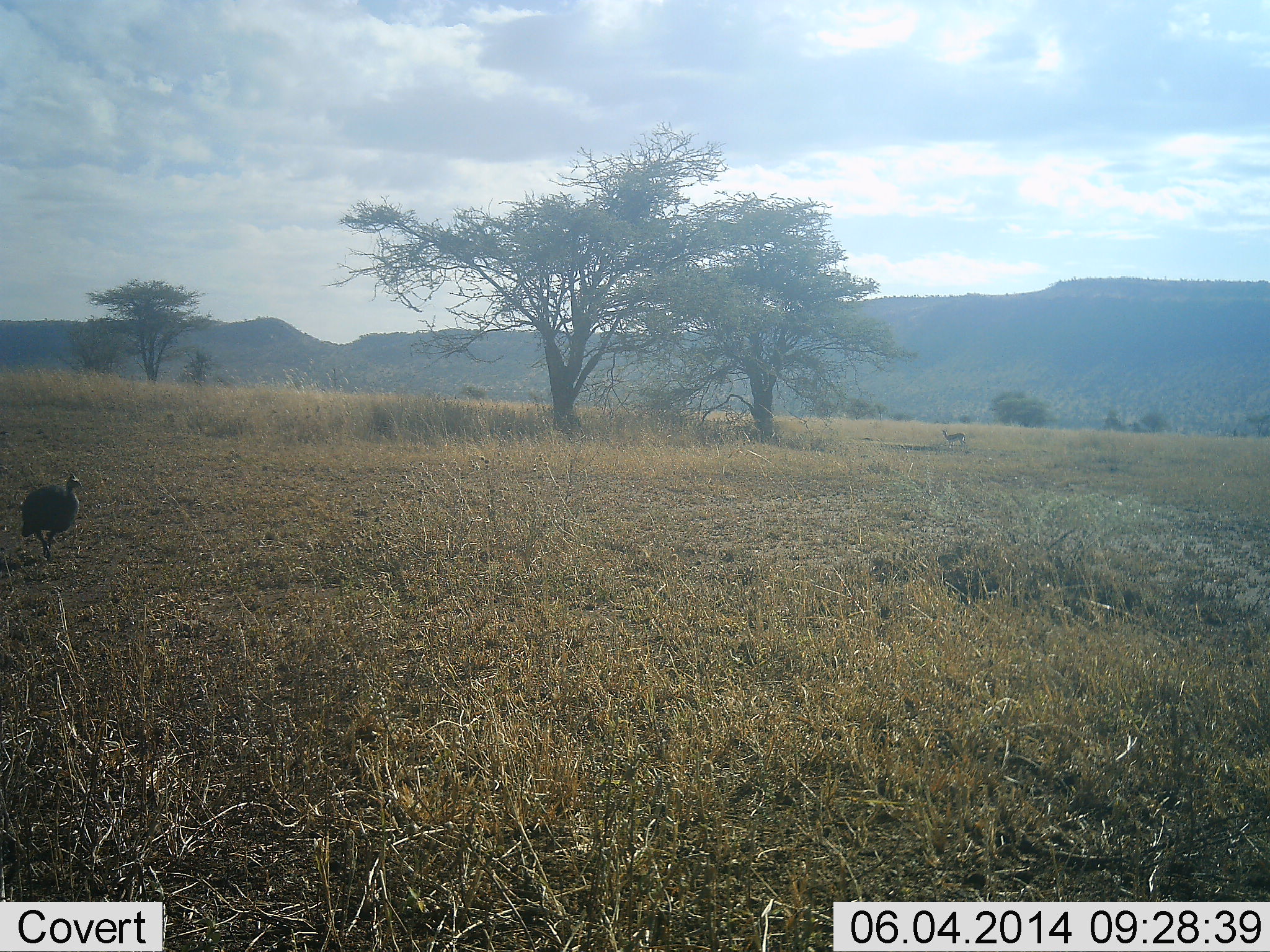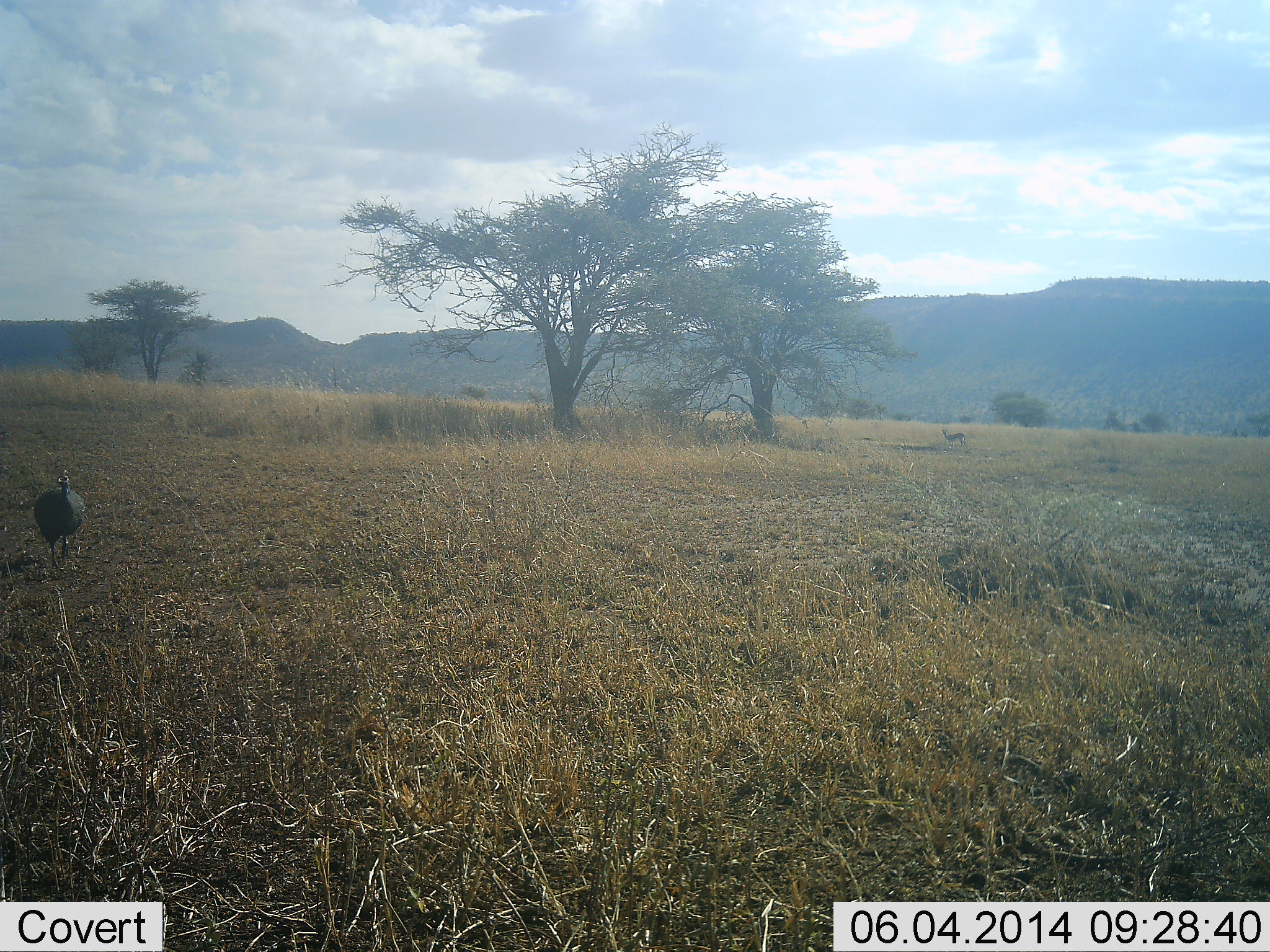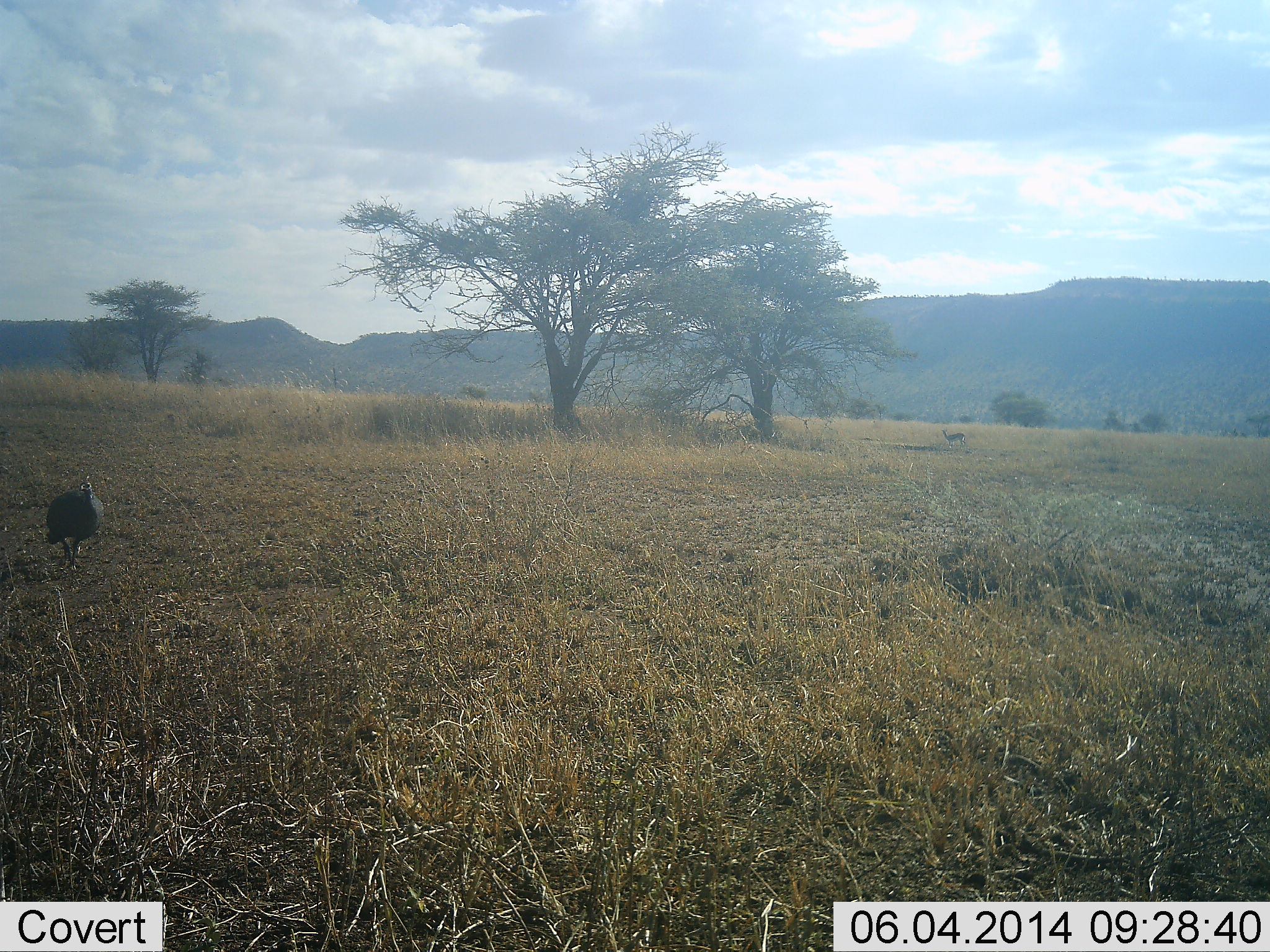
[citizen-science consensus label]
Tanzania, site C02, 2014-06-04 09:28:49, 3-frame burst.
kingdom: Animalia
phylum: Chordata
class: Aves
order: Galliformes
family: Numididae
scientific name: Numididae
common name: guinea fowl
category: guineafowl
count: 1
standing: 9%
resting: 0%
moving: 91%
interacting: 0%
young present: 0%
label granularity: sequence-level